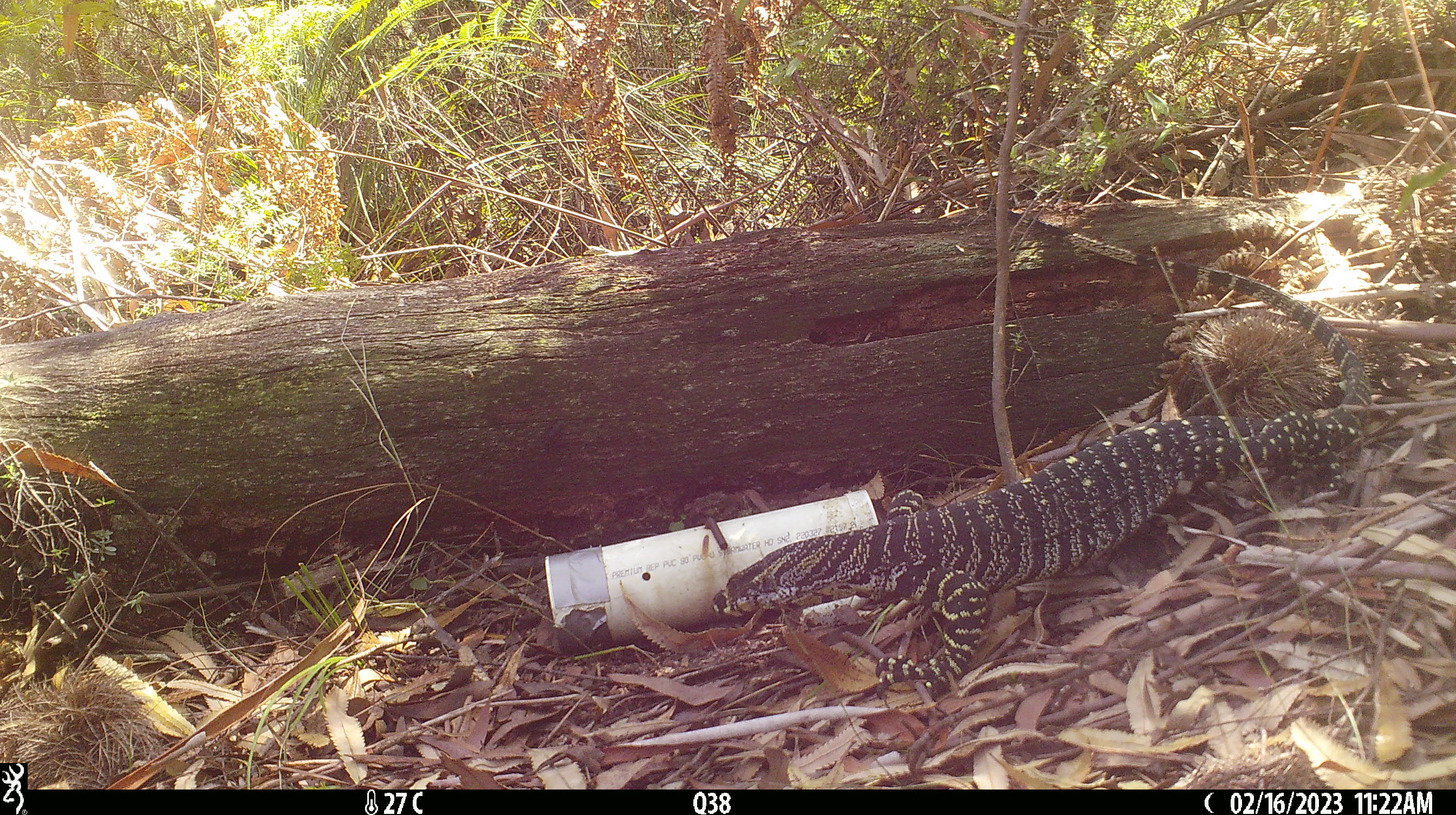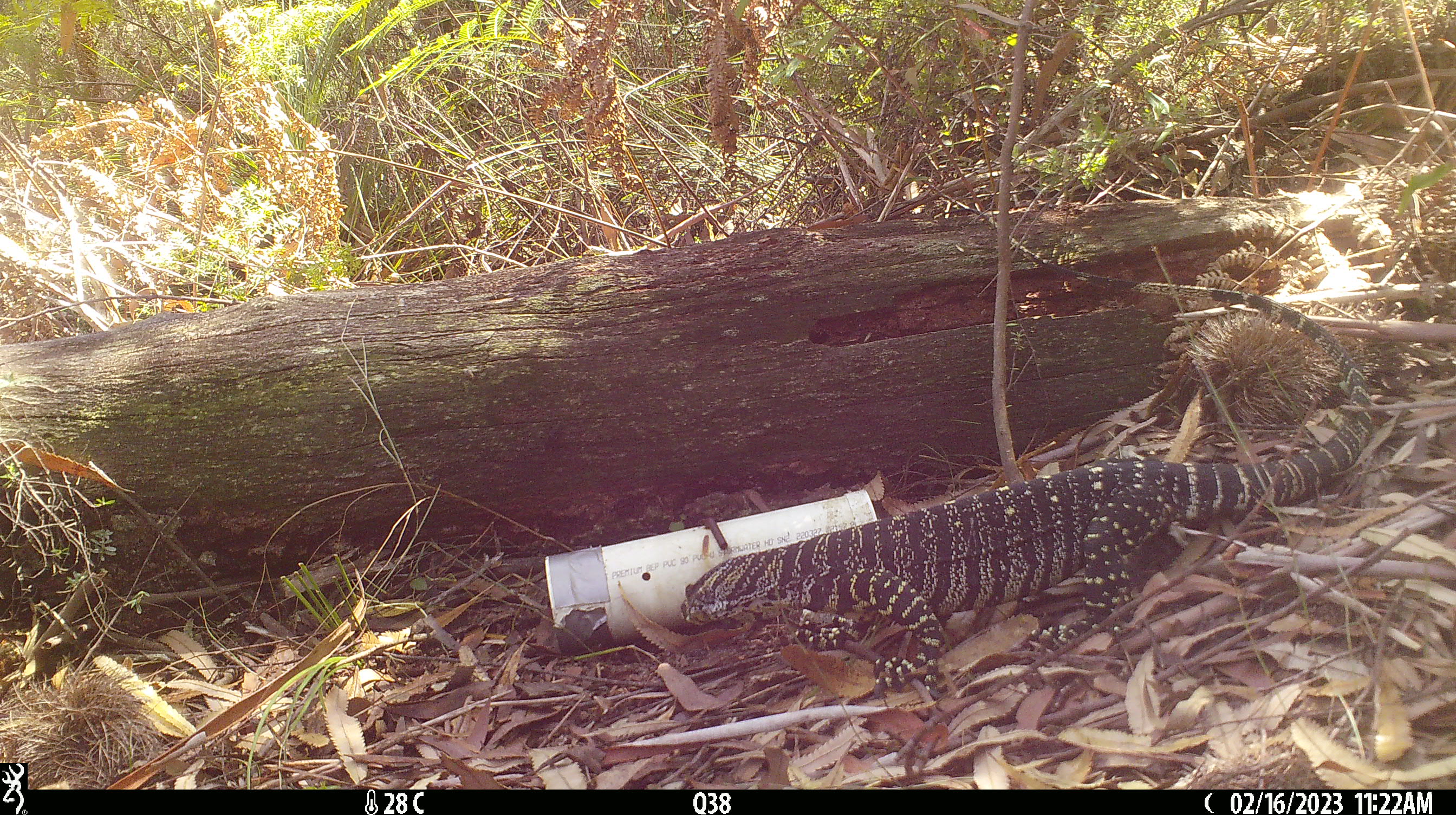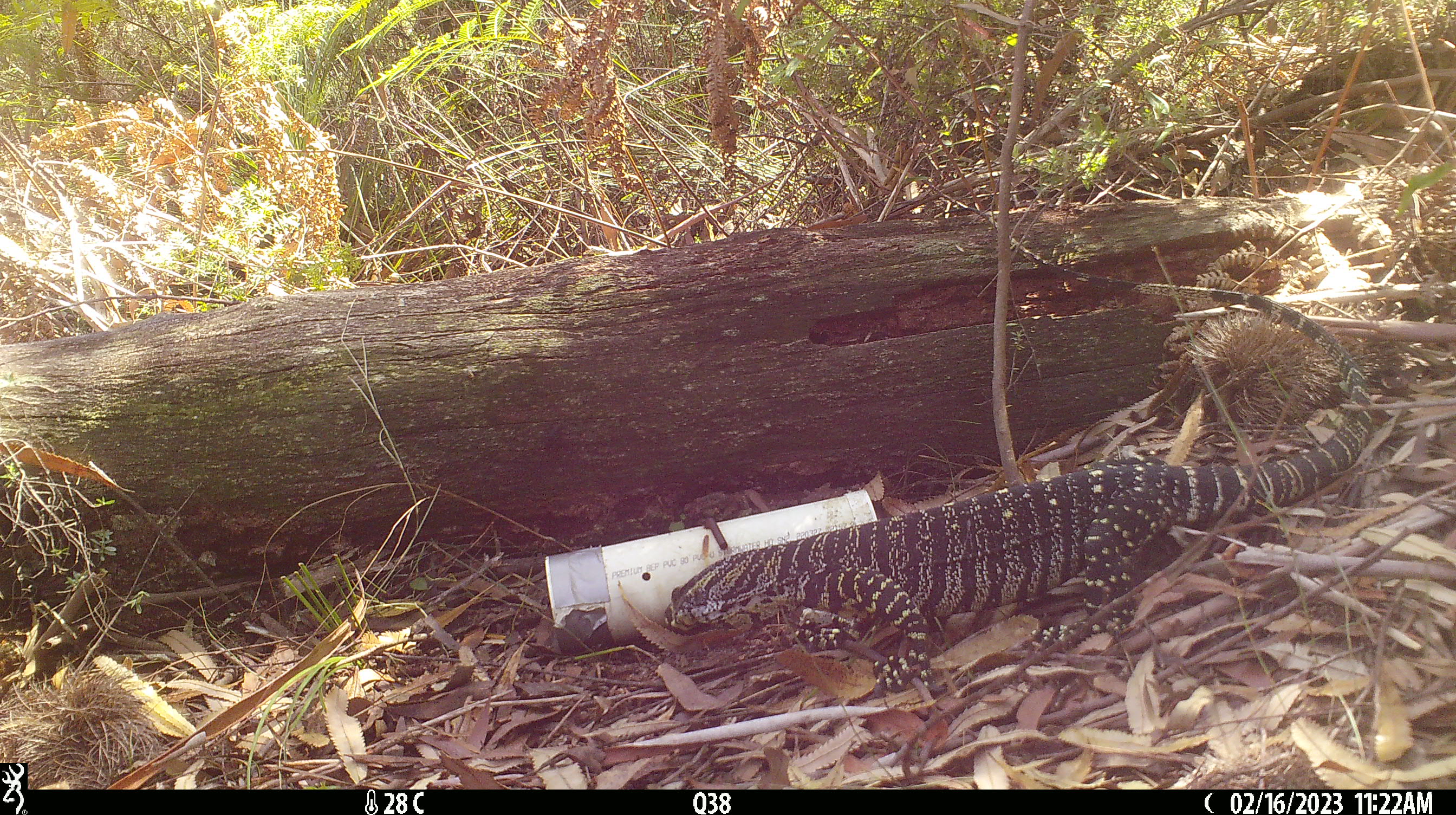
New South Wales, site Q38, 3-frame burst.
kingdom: Animalia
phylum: Chordata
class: Reptilia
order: Squamata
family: Varanidae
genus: Varanus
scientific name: Varanus varius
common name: lace monitor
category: goanna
Goanna (lace monitor) (Varanus varius).